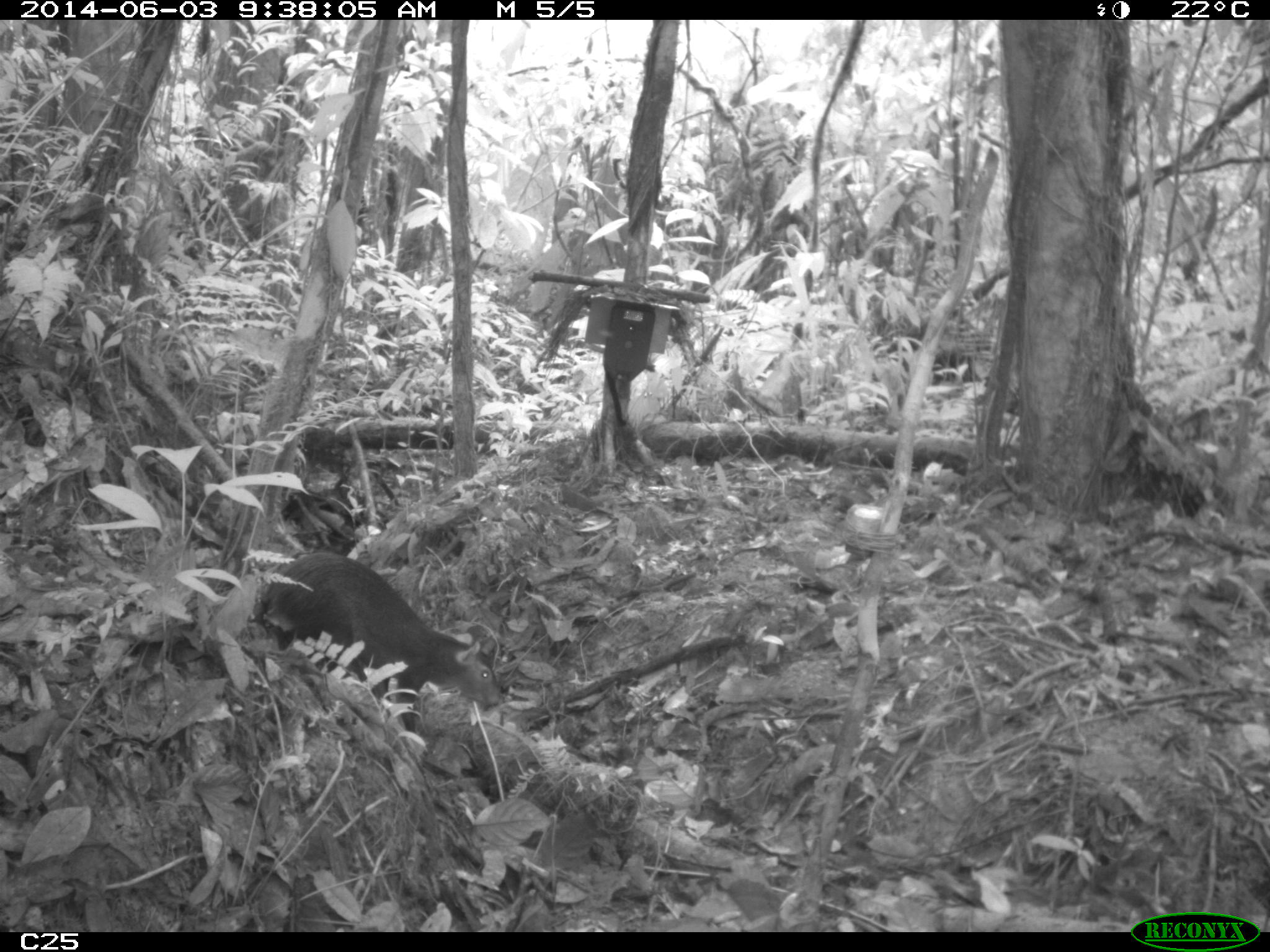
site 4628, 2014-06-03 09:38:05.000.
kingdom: Animalia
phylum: Chordata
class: Mammalia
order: Rodentia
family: Dasyproctidae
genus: Dasyprocta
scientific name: Dasyprocta leporina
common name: red-rumped agouti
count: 2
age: adult